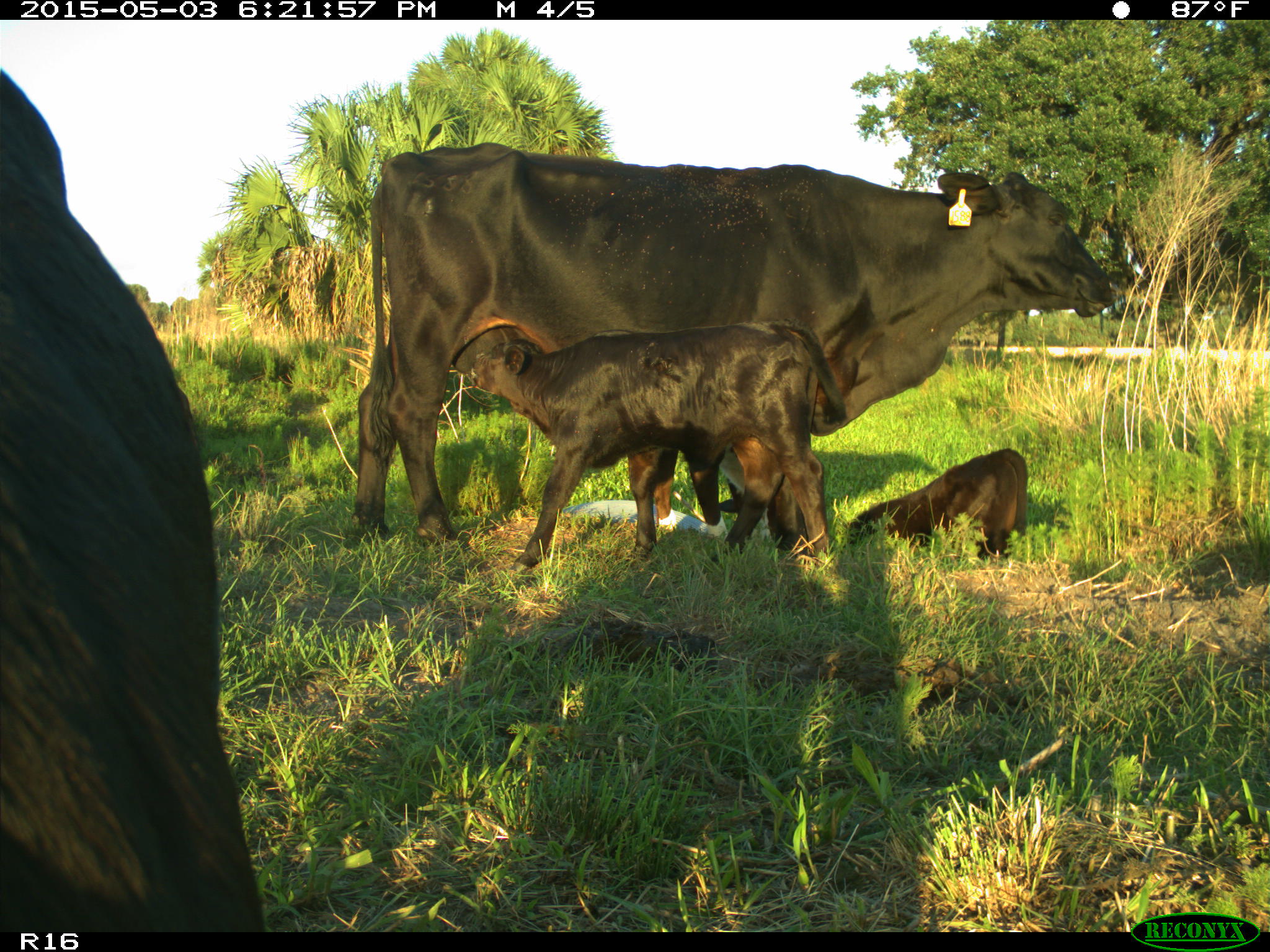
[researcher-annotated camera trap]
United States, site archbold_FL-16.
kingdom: Animalia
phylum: Chordata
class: Mammalia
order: Artiodactyla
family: Bovidae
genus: Bos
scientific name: Bos taurus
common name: domestic cow